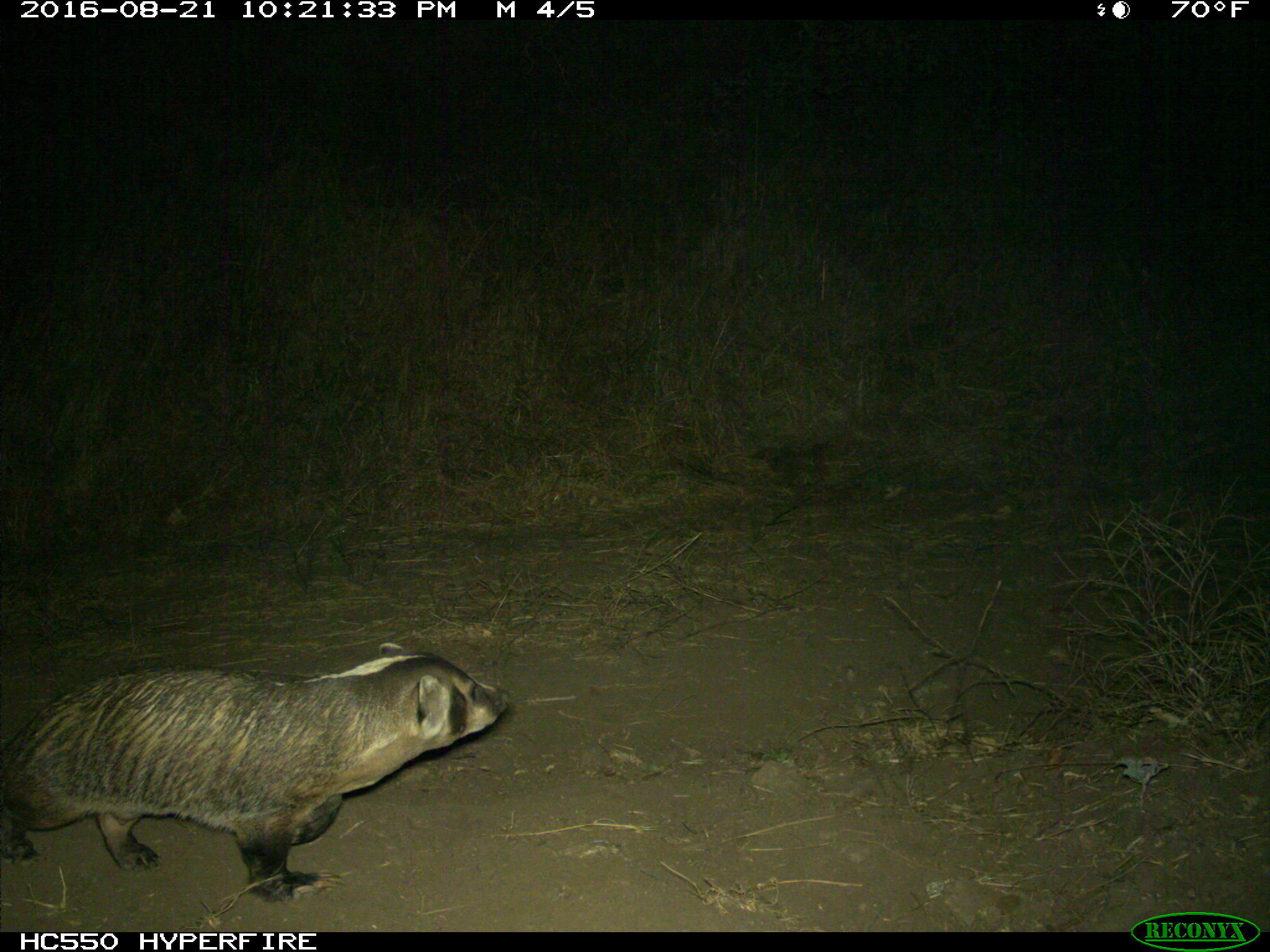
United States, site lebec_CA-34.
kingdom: Animalia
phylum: Chordata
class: Mammalia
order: Carnivora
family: Mustelidae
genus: Meles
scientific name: Meles meles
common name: european badger